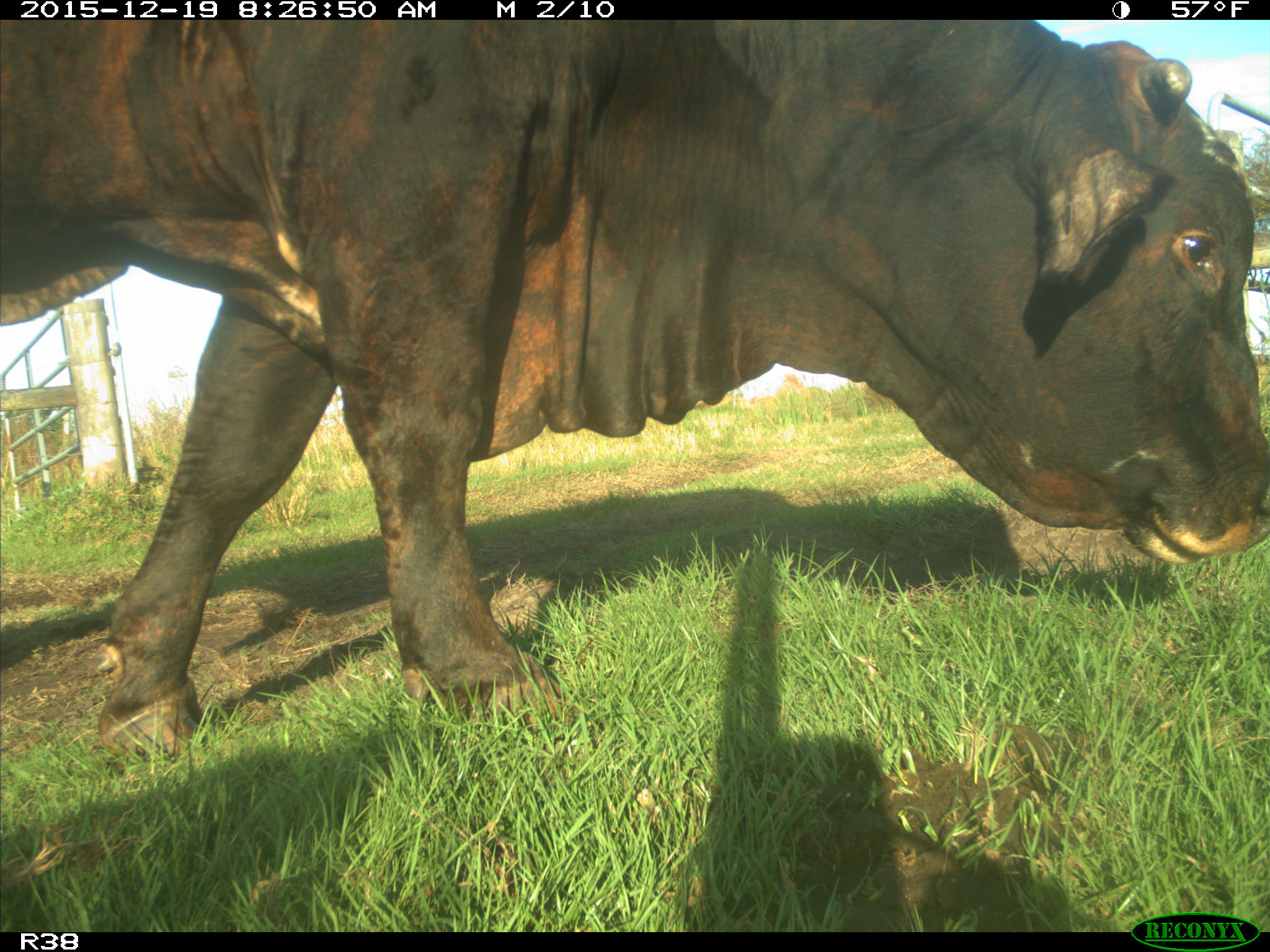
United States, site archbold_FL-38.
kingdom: Animalia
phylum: Chordata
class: Mammalia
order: Artiodactyla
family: Bovidae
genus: Bos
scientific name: Bos taurus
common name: domestic cow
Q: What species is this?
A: Bos taurus (domestic cow).